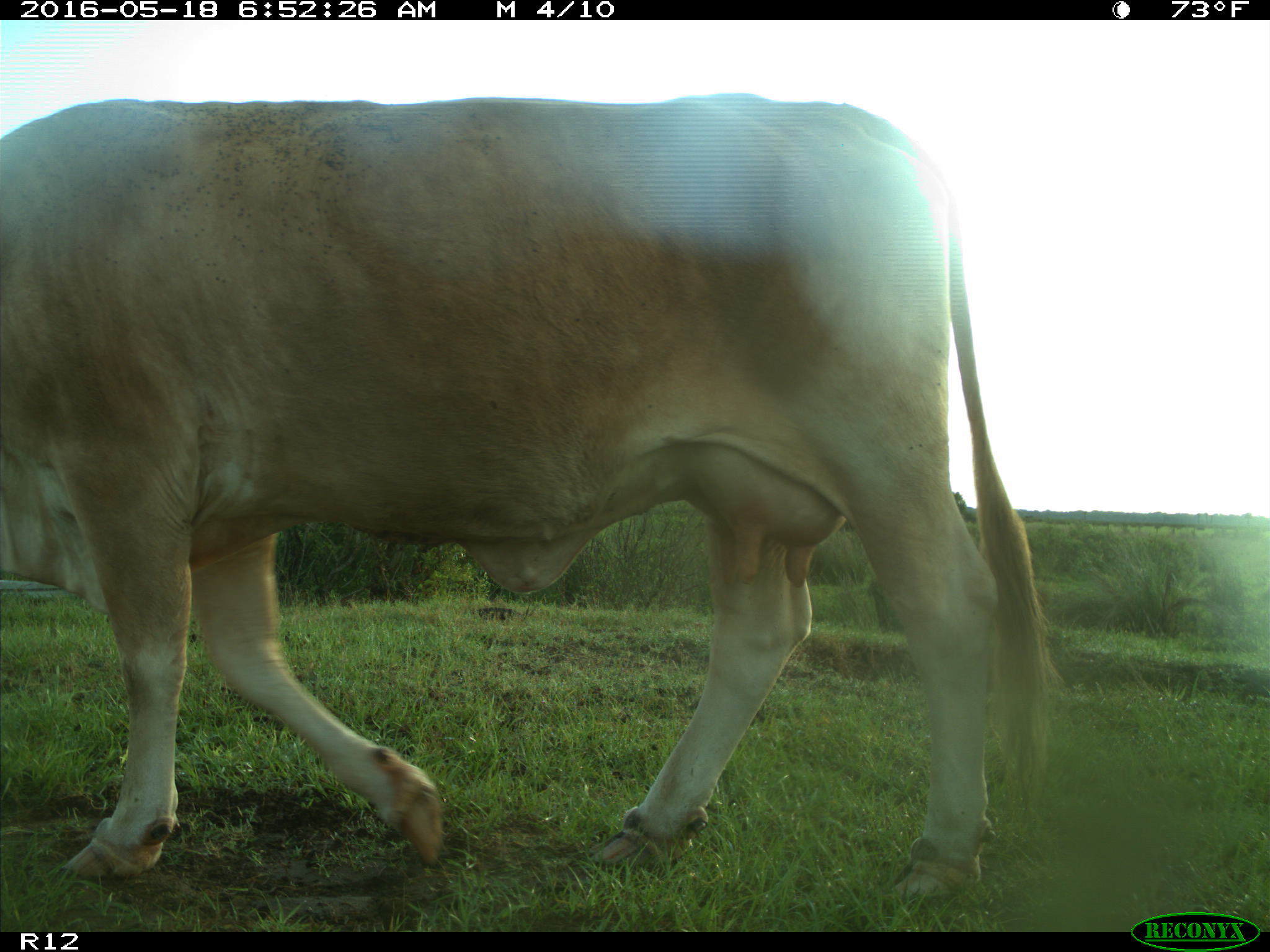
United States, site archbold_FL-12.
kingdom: Animalia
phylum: Chordata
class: Mammalia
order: Artiodactyla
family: Bovidae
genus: Bos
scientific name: Bos taurus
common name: domestic cow